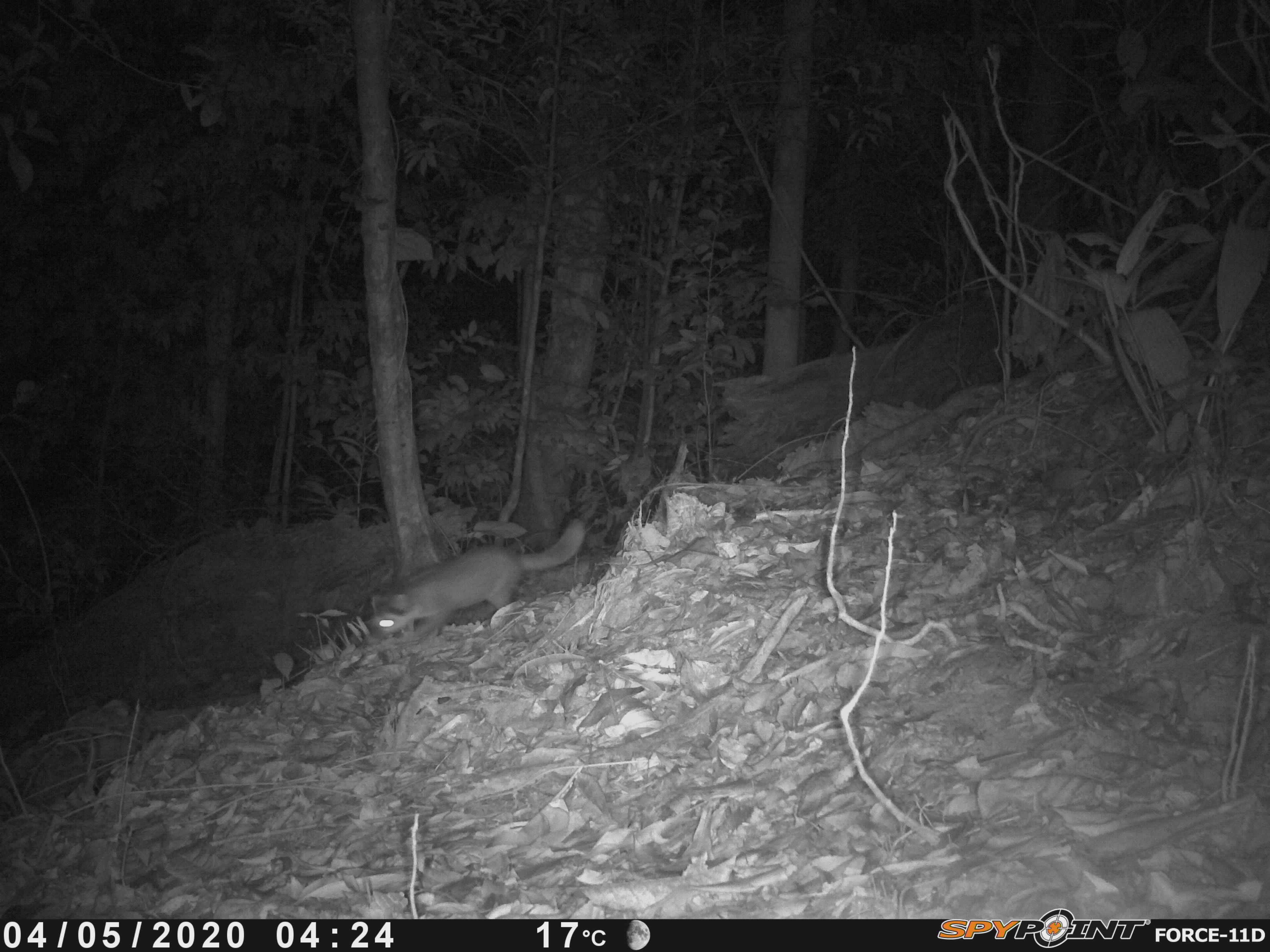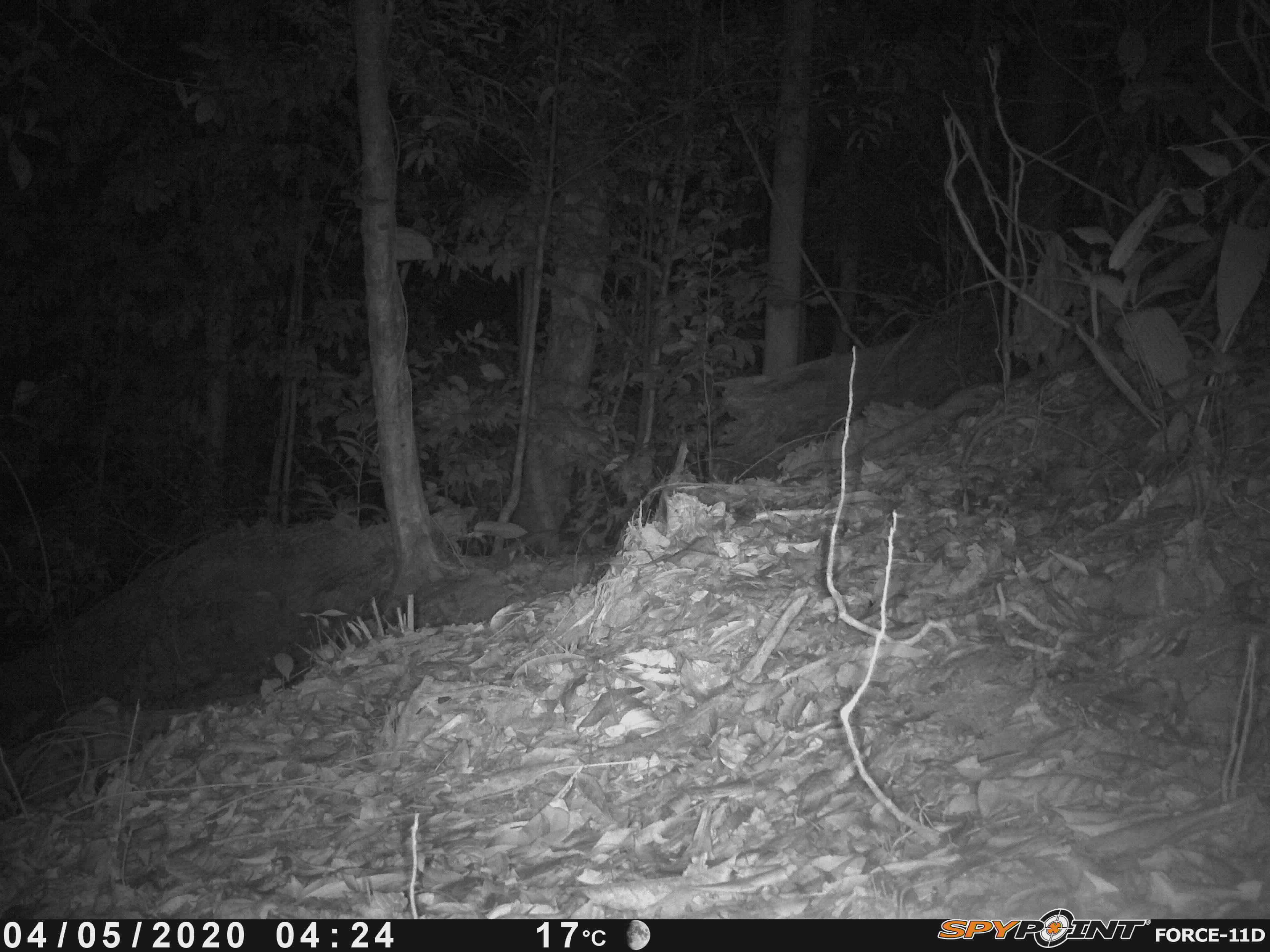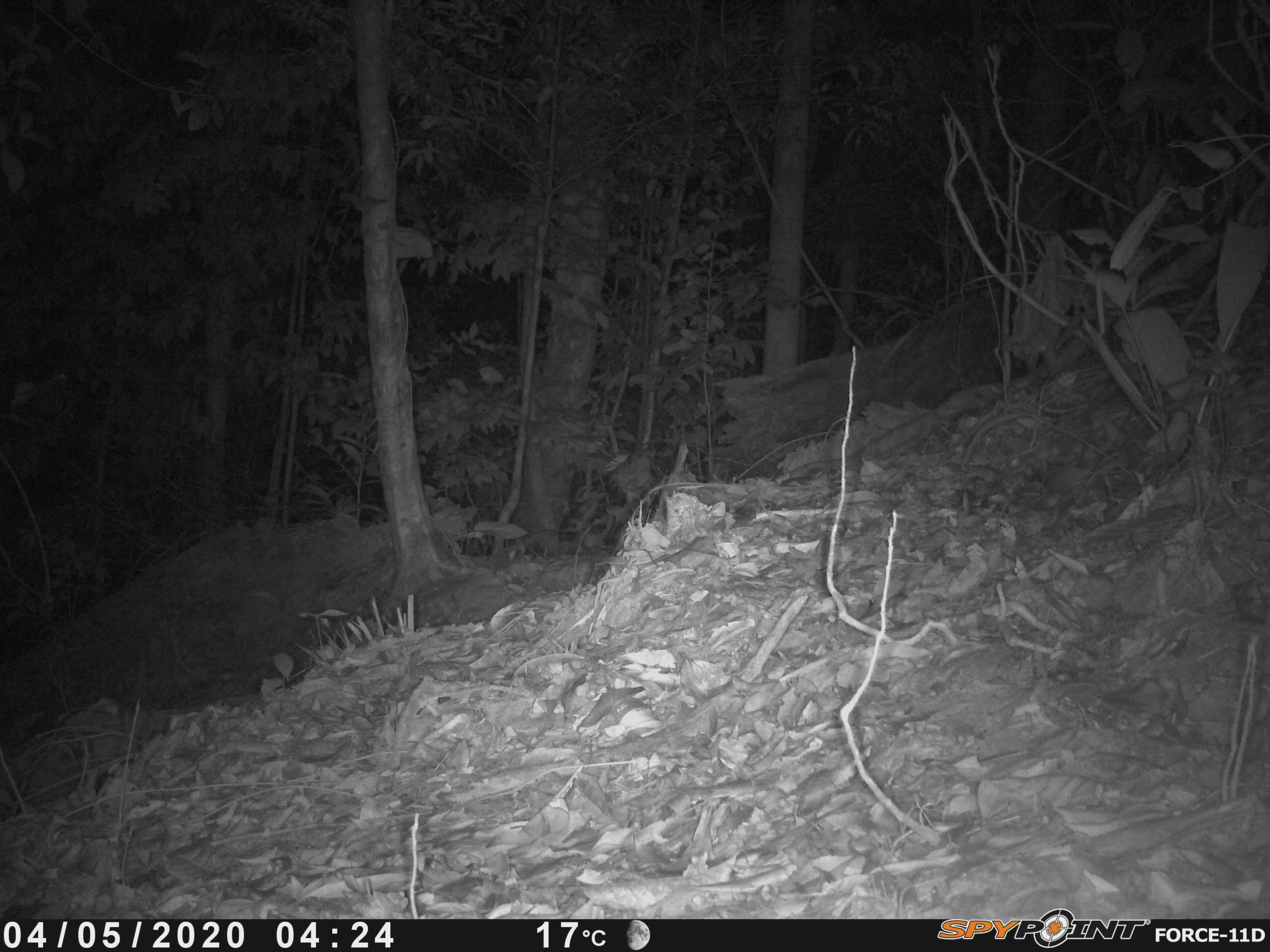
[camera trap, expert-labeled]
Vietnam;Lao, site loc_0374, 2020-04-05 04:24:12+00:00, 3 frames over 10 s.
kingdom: Animalia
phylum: Chordata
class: Mammalia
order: Carnivora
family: Mustelidae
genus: Melogale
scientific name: Melogale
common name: ferret badger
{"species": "ferret badger (Melogale)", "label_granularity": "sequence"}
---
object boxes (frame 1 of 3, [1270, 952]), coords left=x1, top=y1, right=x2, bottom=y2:
ferret badger: left=365, top=516, right=586, bottom=644